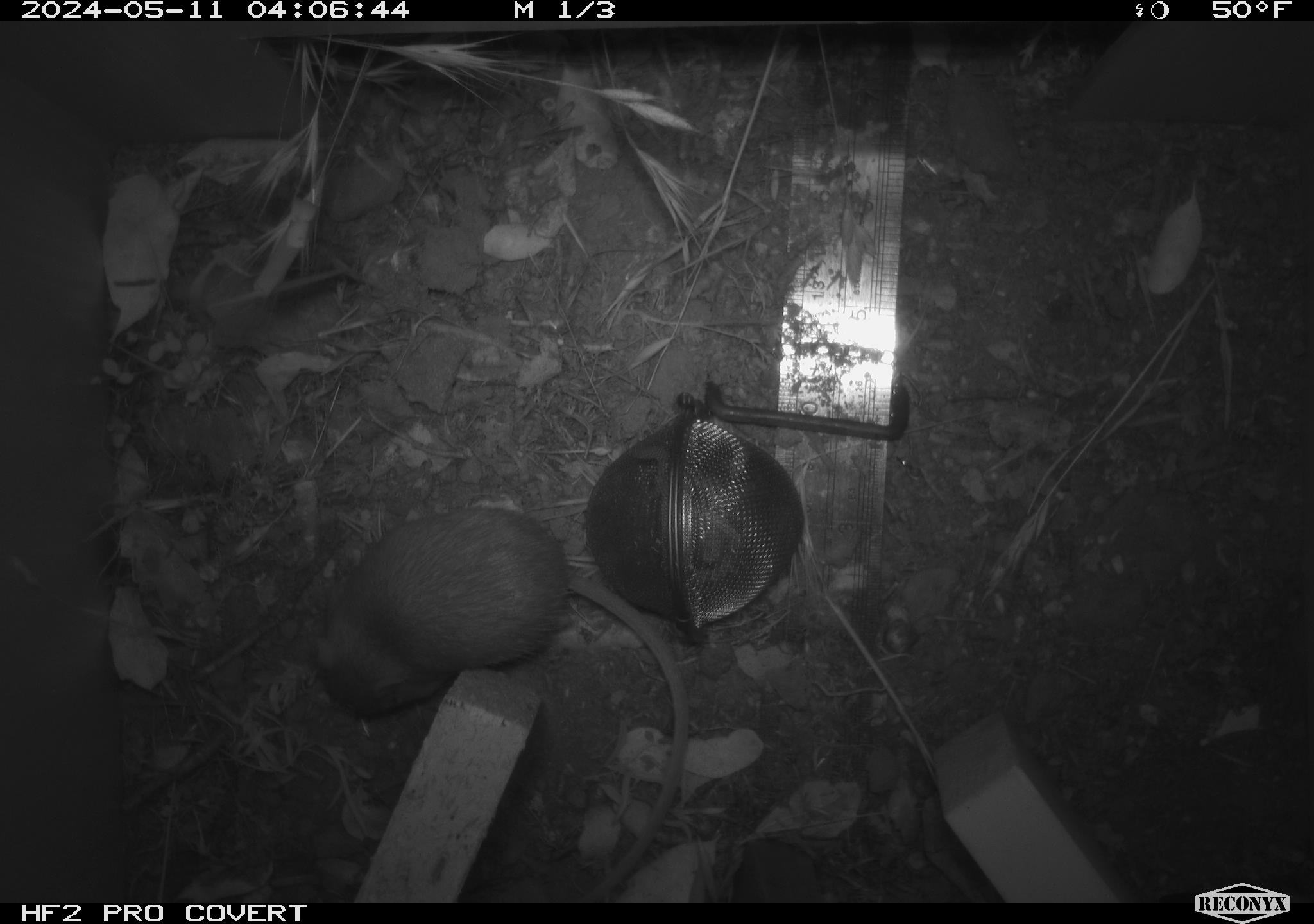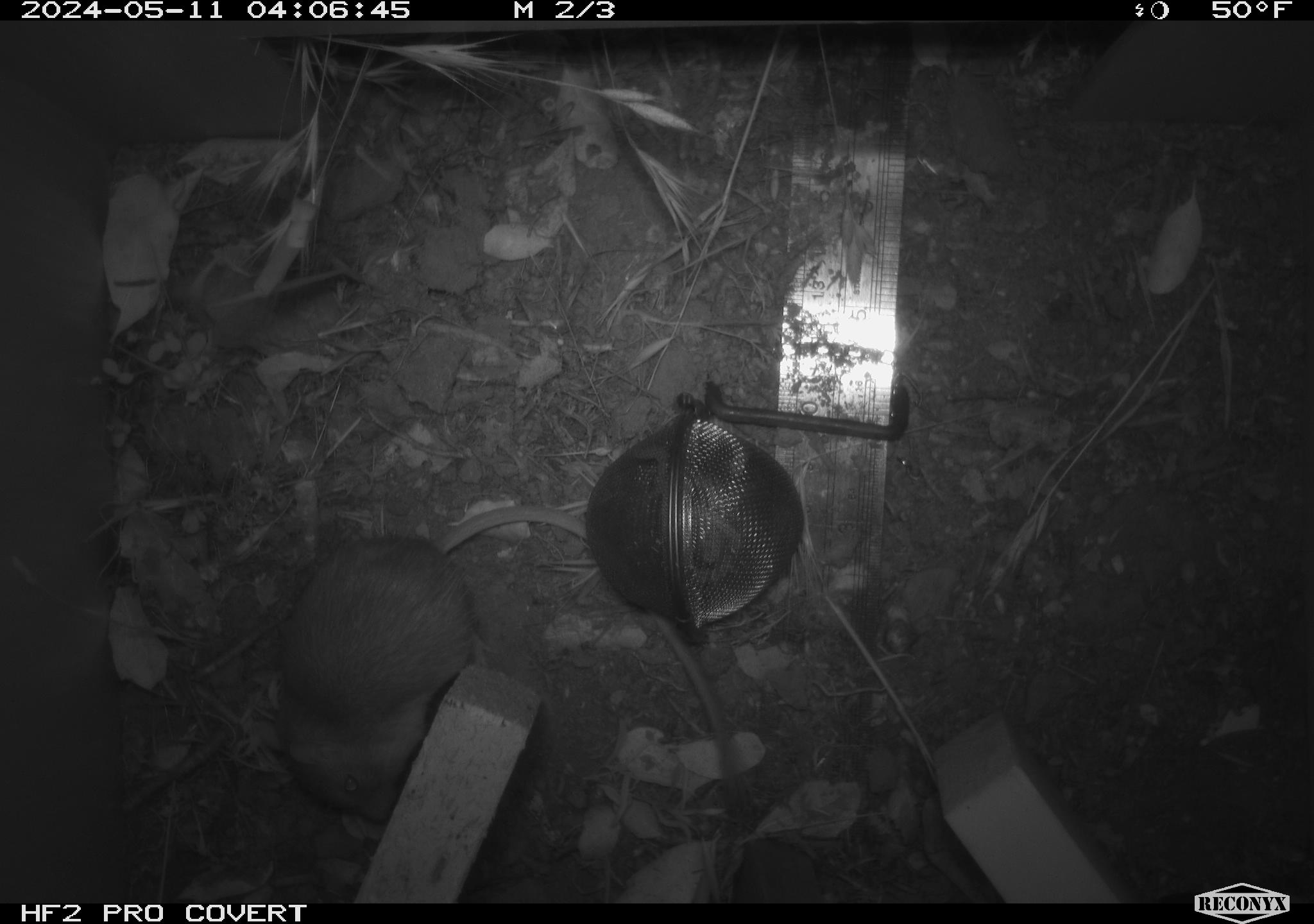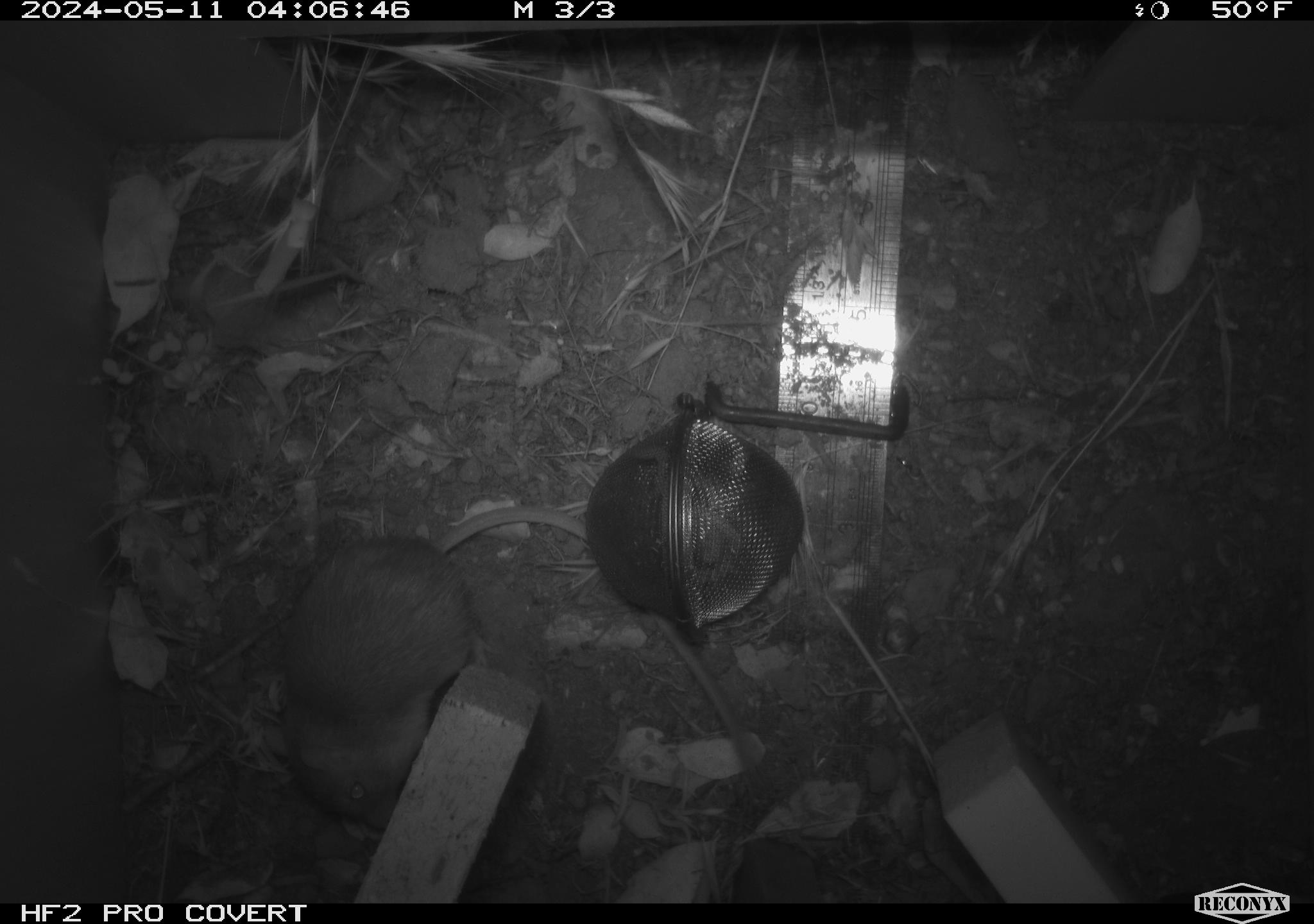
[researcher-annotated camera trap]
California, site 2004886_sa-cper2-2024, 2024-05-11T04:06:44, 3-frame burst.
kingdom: Animalia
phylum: Chordata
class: Mammalia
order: Rodentia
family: Heteromyidae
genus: Dipodomys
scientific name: Dipodomys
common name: kangaroo rats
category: dipodomys species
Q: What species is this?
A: Dipodomys species (kangaroo rats) (Dipodomys).